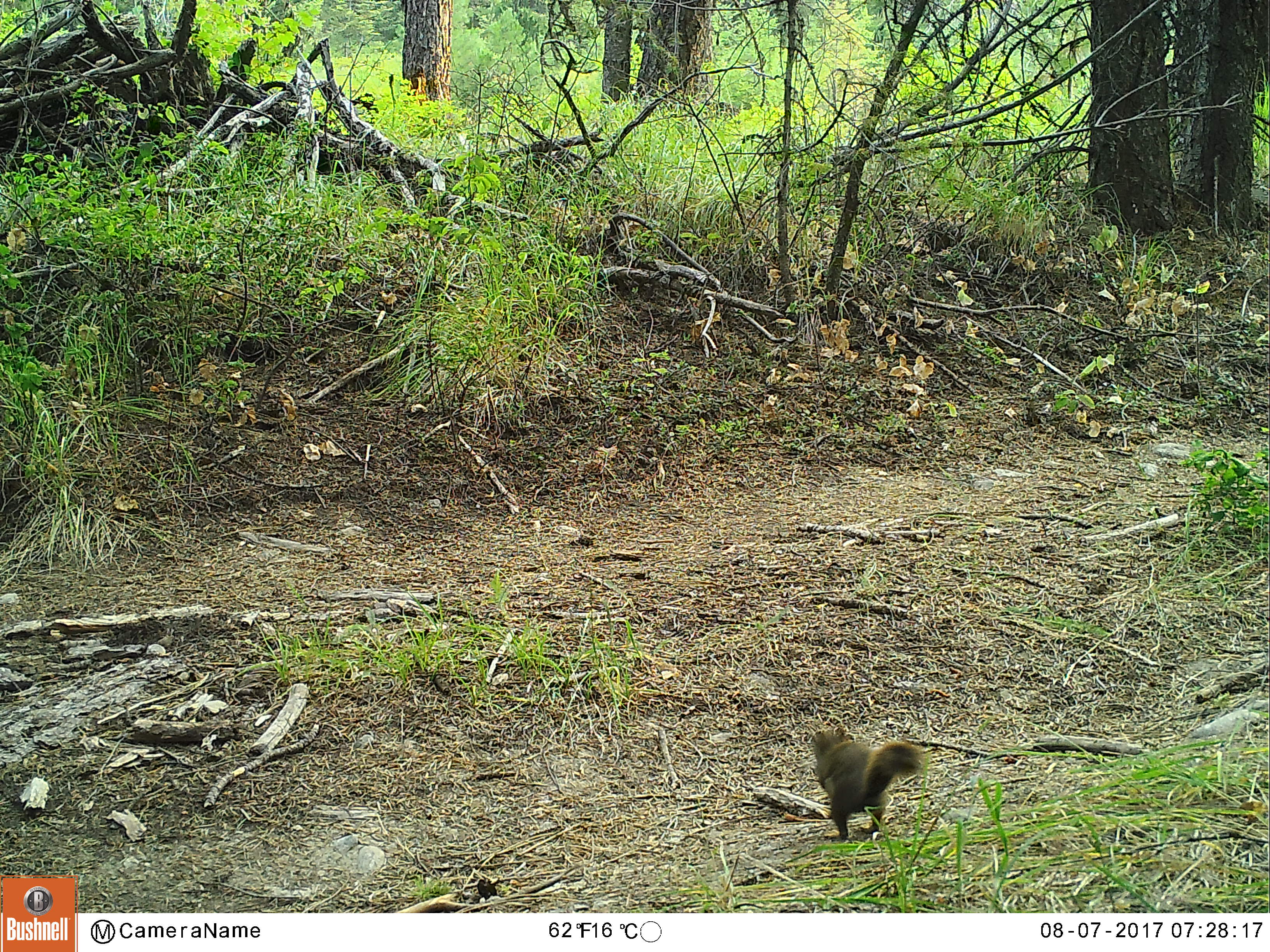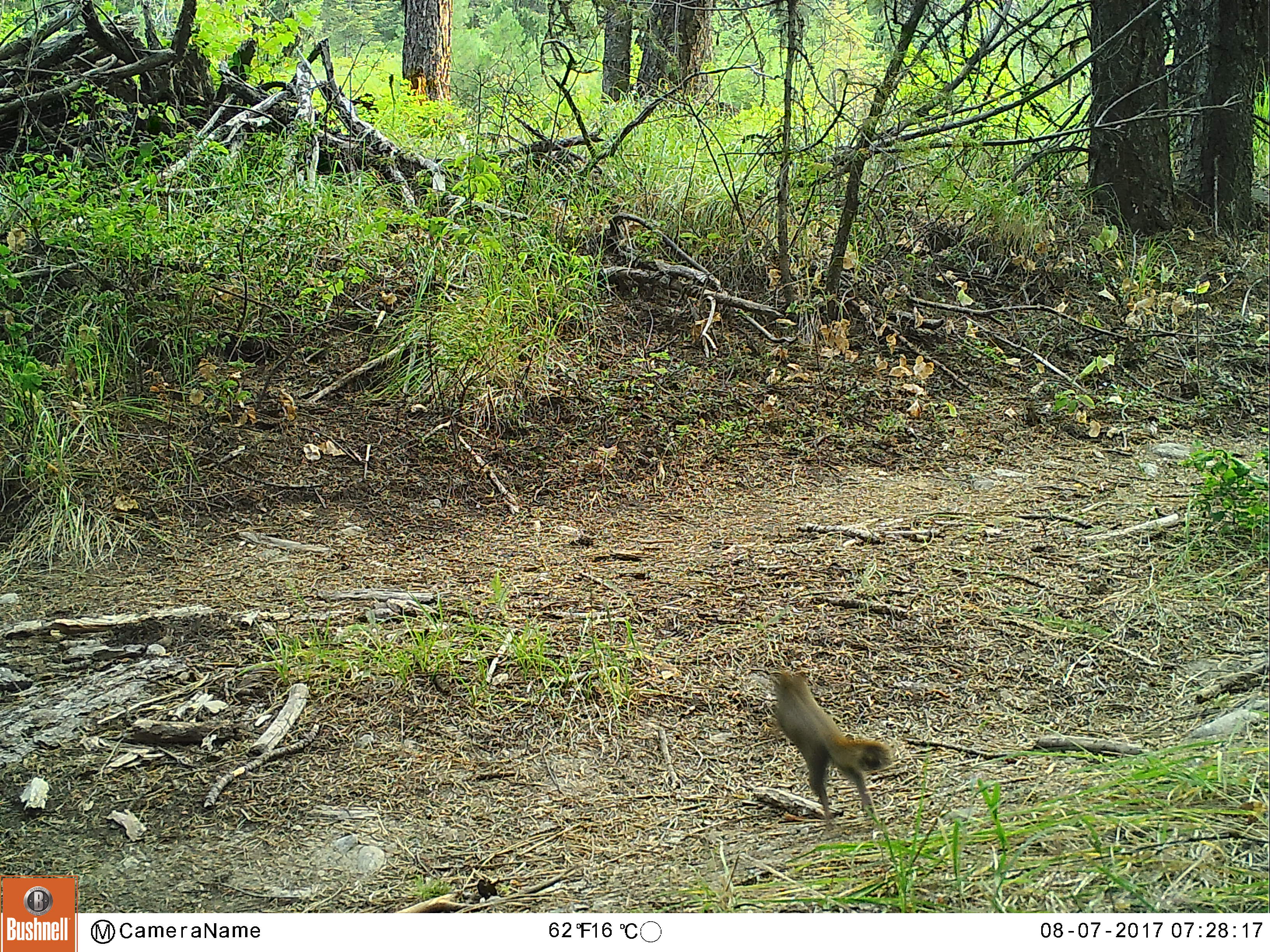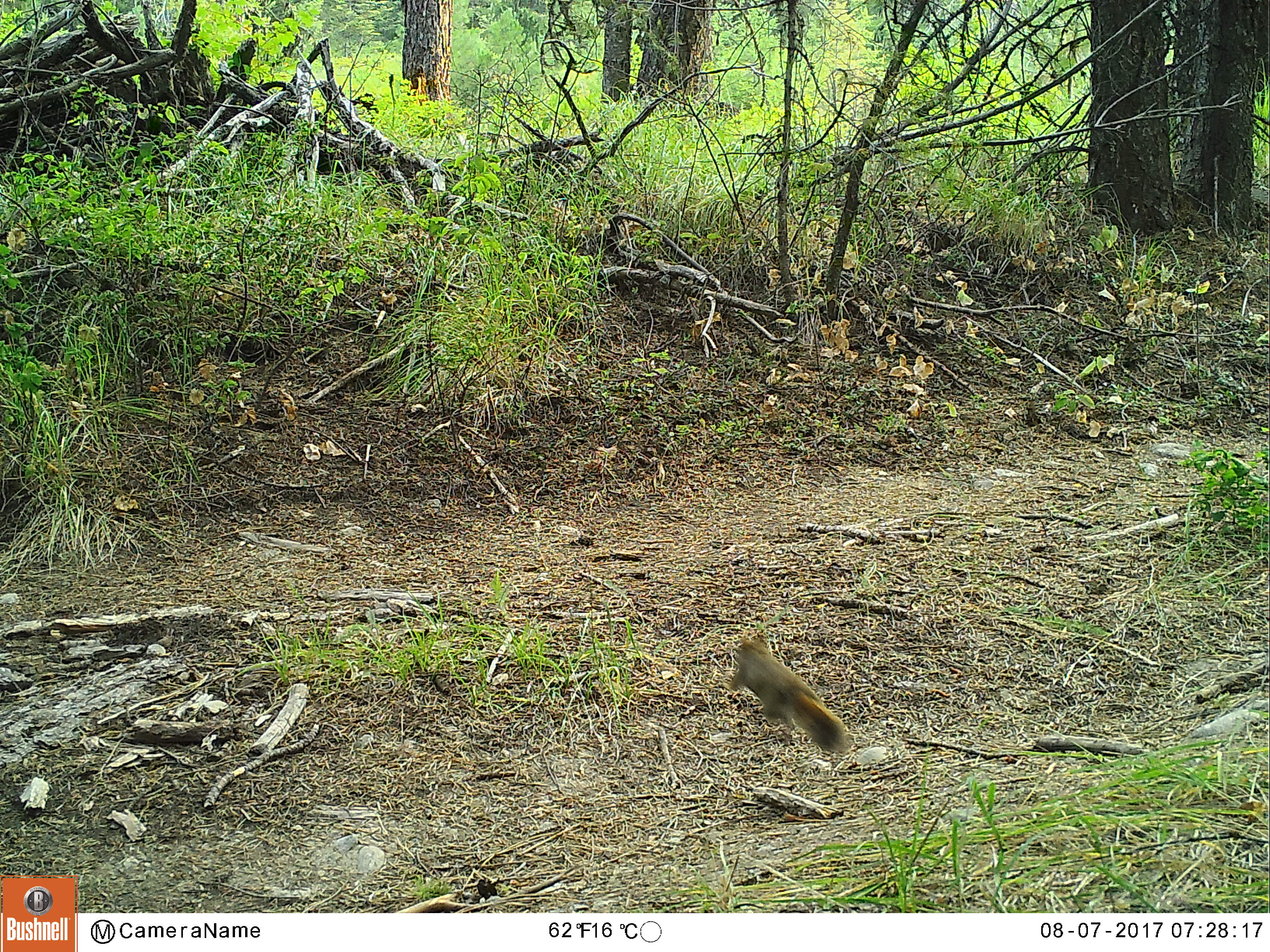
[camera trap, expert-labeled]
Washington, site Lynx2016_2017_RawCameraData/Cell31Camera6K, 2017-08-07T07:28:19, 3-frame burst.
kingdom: Animalia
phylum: Chordata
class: Mammalia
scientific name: Mammalia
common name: small mammal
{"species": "small mammal (Mammalia)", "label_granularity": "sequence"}